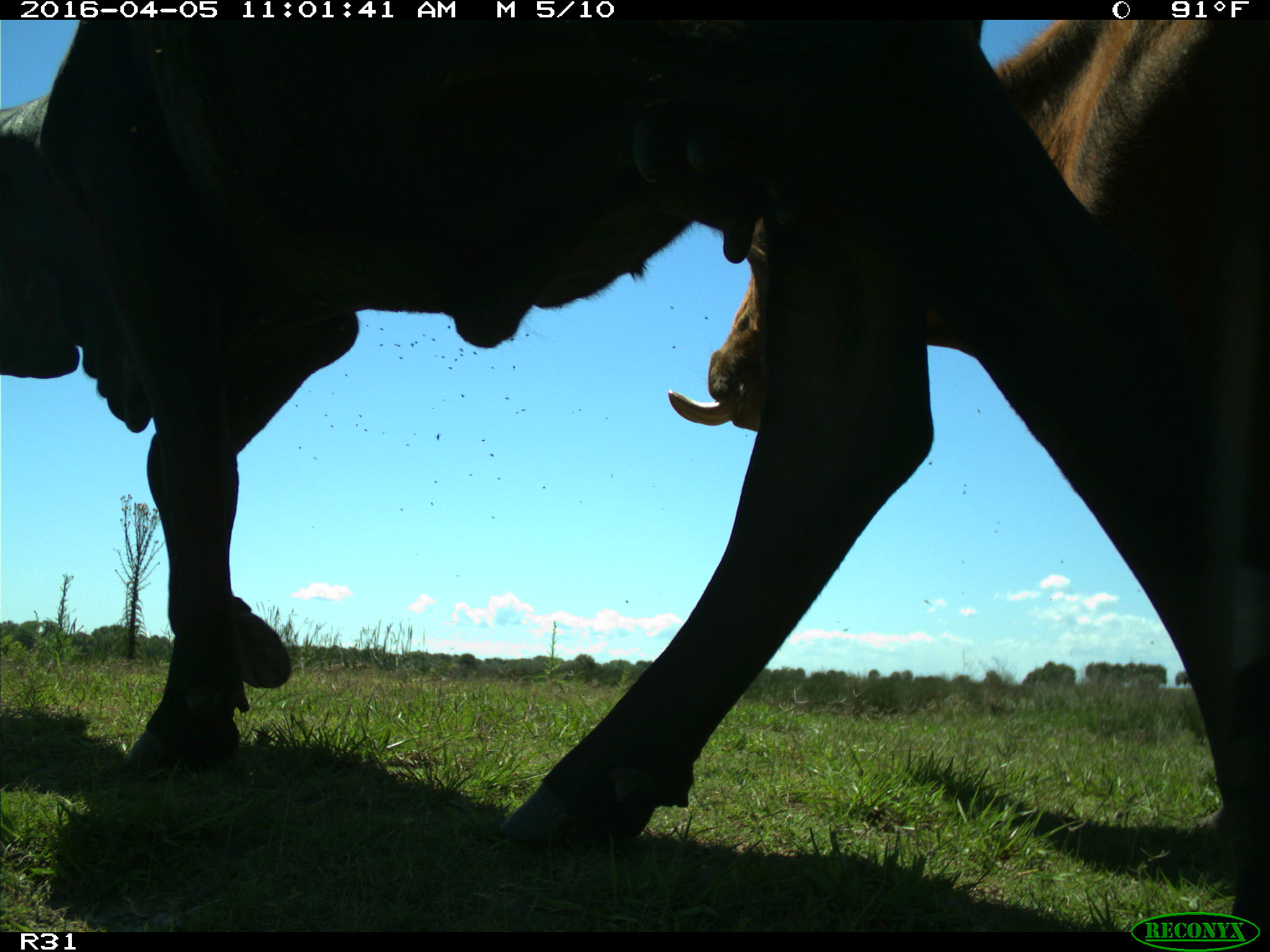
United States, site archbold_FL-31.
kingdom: Animalia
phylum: Chordata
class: Mammalia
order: Artiodactyla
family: Bovidae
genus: Bos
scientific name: Bos taurus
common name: domestic cow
Bos taurus (domestic cow).